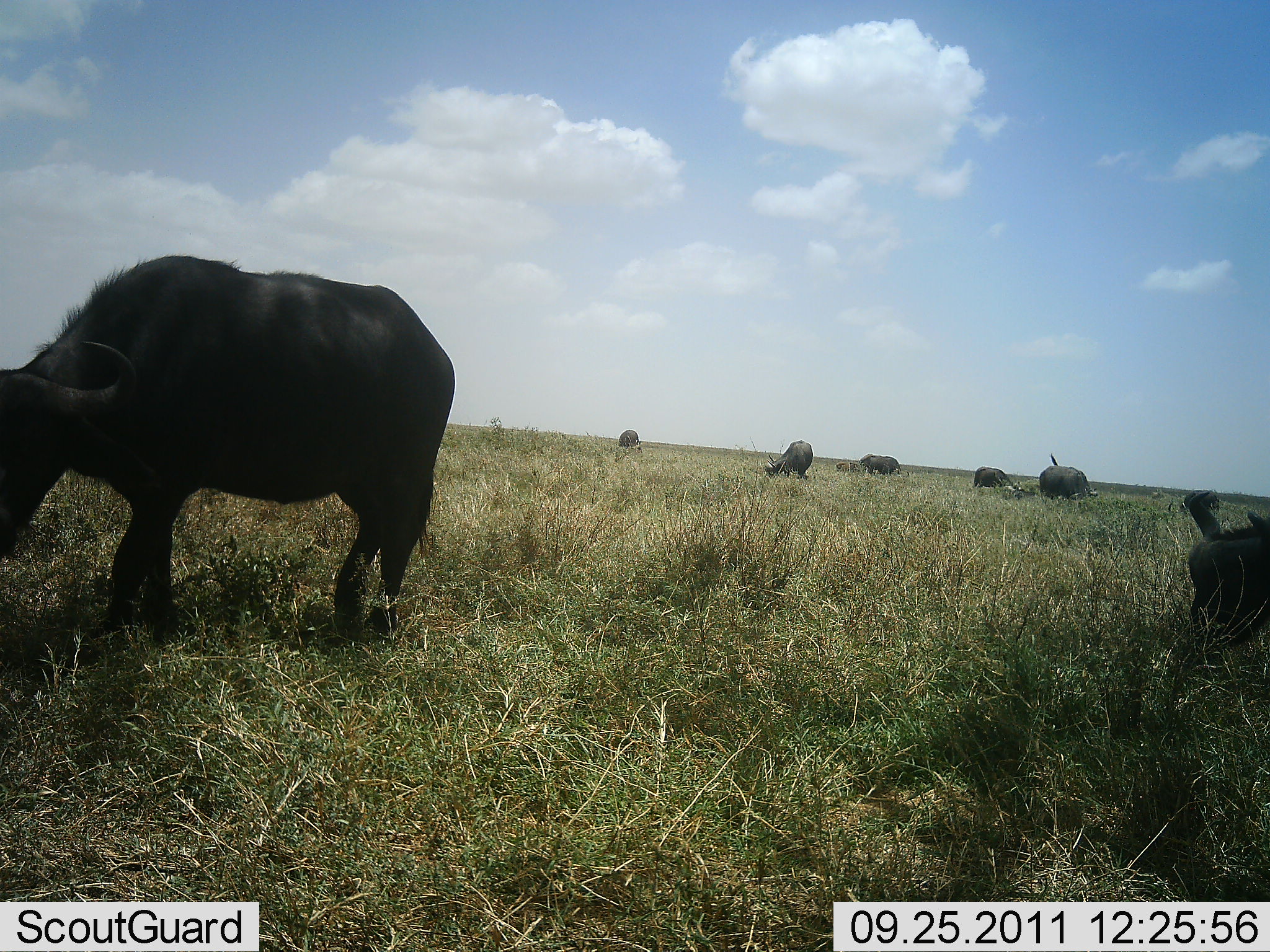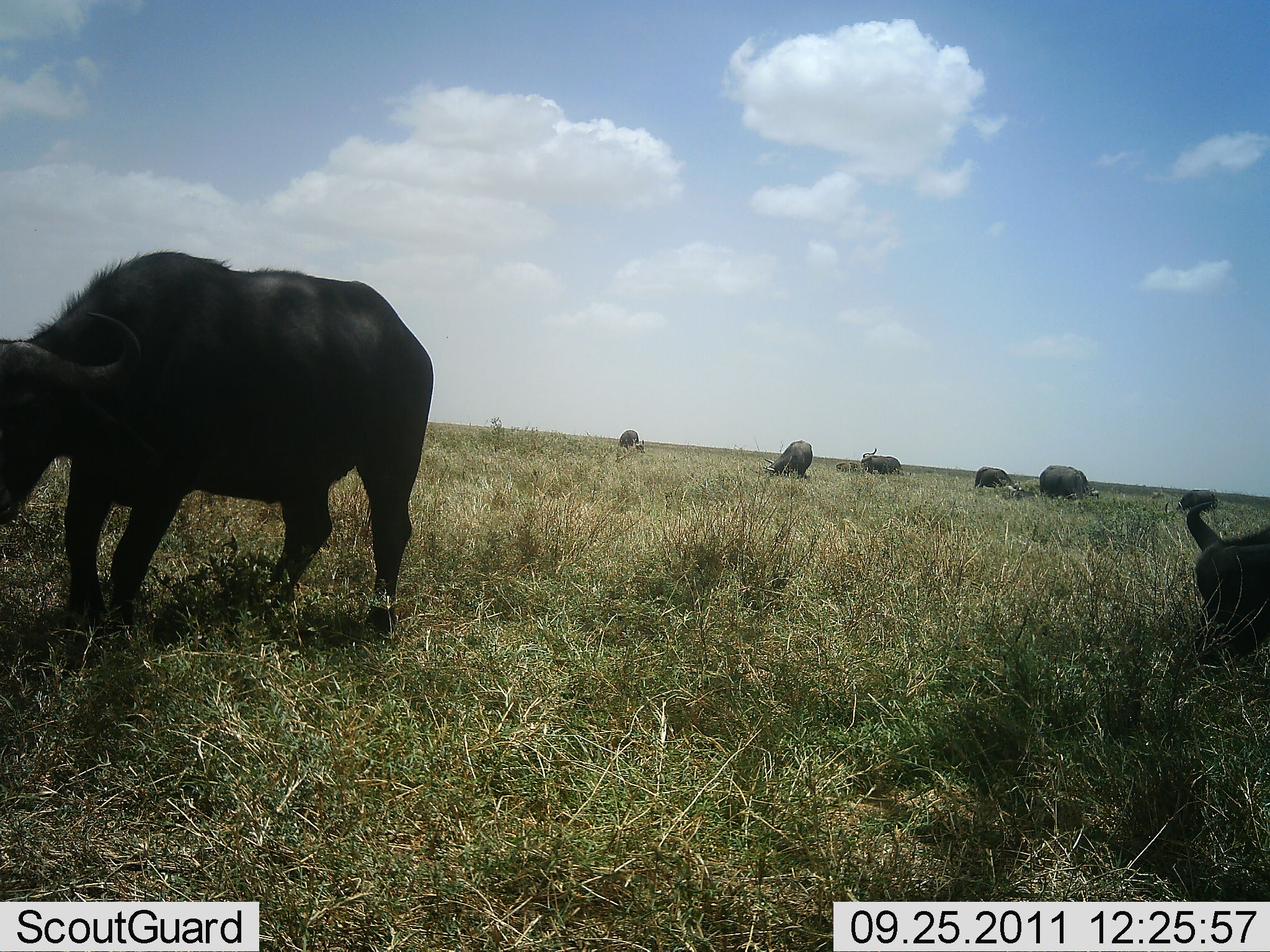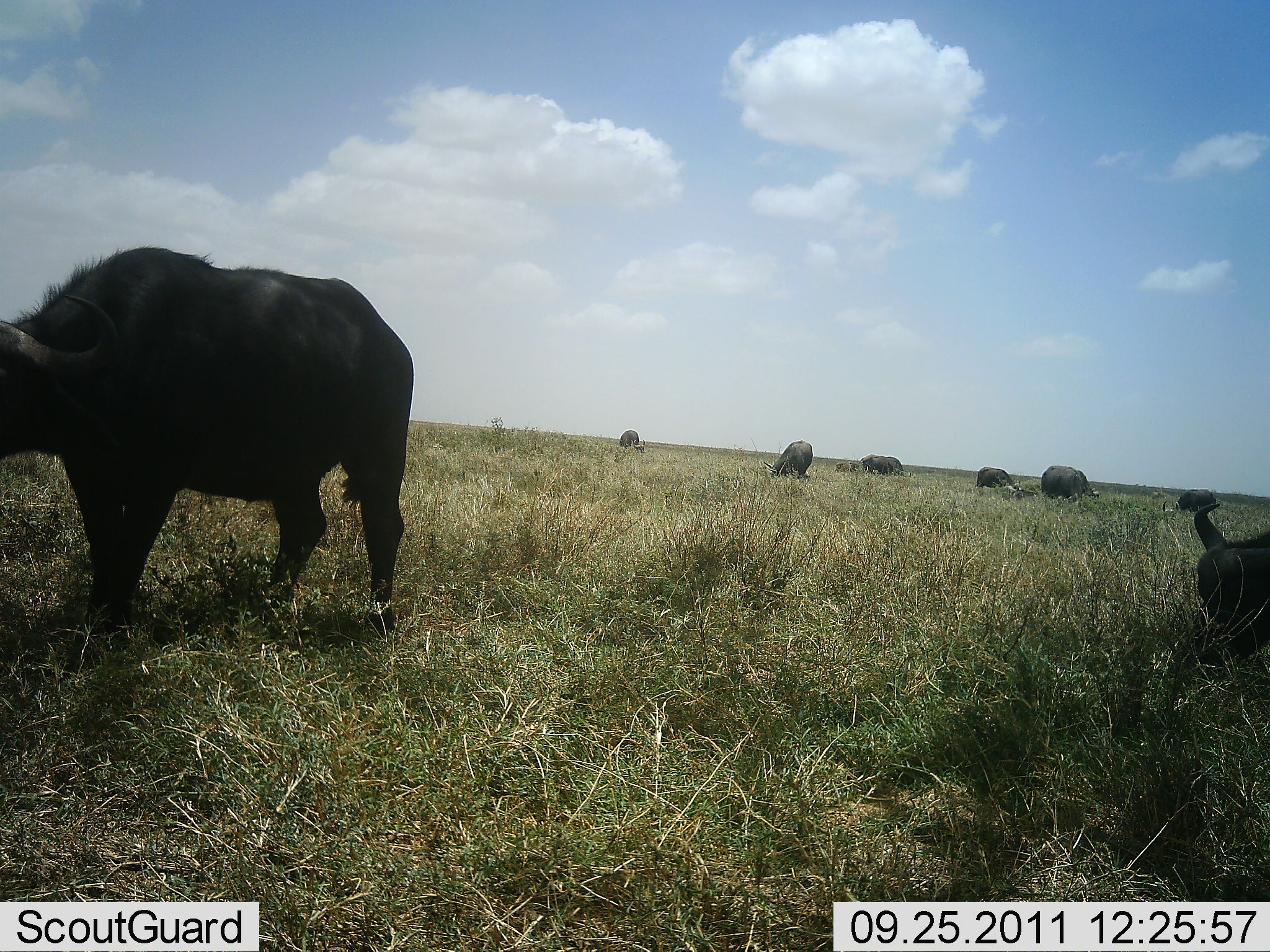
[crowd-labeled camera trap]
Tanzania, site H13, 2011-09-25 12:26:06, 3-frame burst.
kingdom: Animalia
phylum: Chordata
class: Mammalia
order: Artiodactyla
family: Bovidae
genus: Syncerus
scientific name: Syncerus caffer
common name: cape buffalo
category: buffalo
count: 7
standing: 42%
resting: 25%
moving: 25%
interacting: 0%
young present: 0%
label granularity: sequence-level